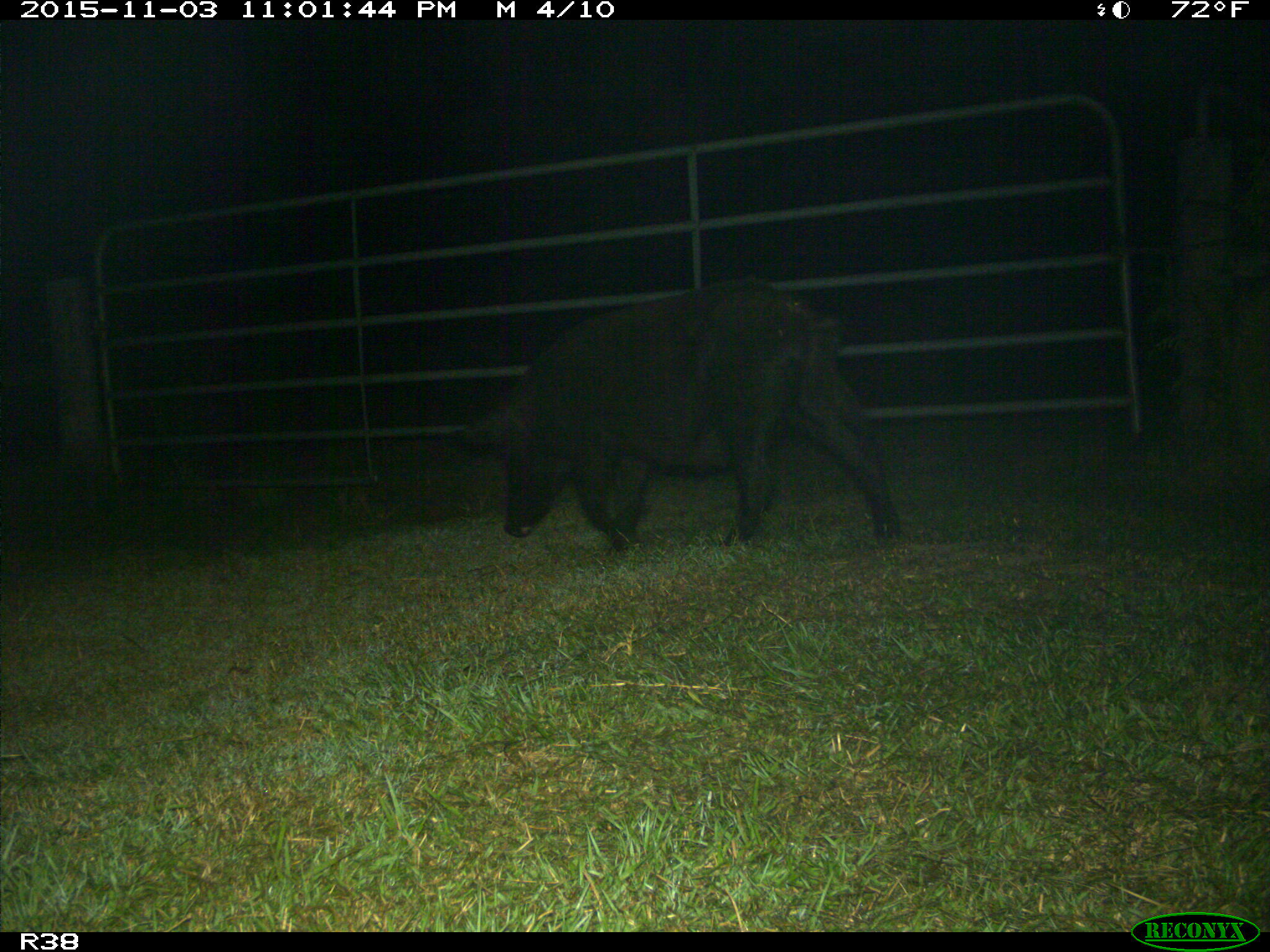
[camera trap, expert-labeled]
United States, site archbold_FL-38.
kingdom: Animalia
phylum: Chordata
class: Mammalia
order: Artiodactyla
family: Suidae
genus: Sus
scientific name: Sus scrofa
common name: wild boar